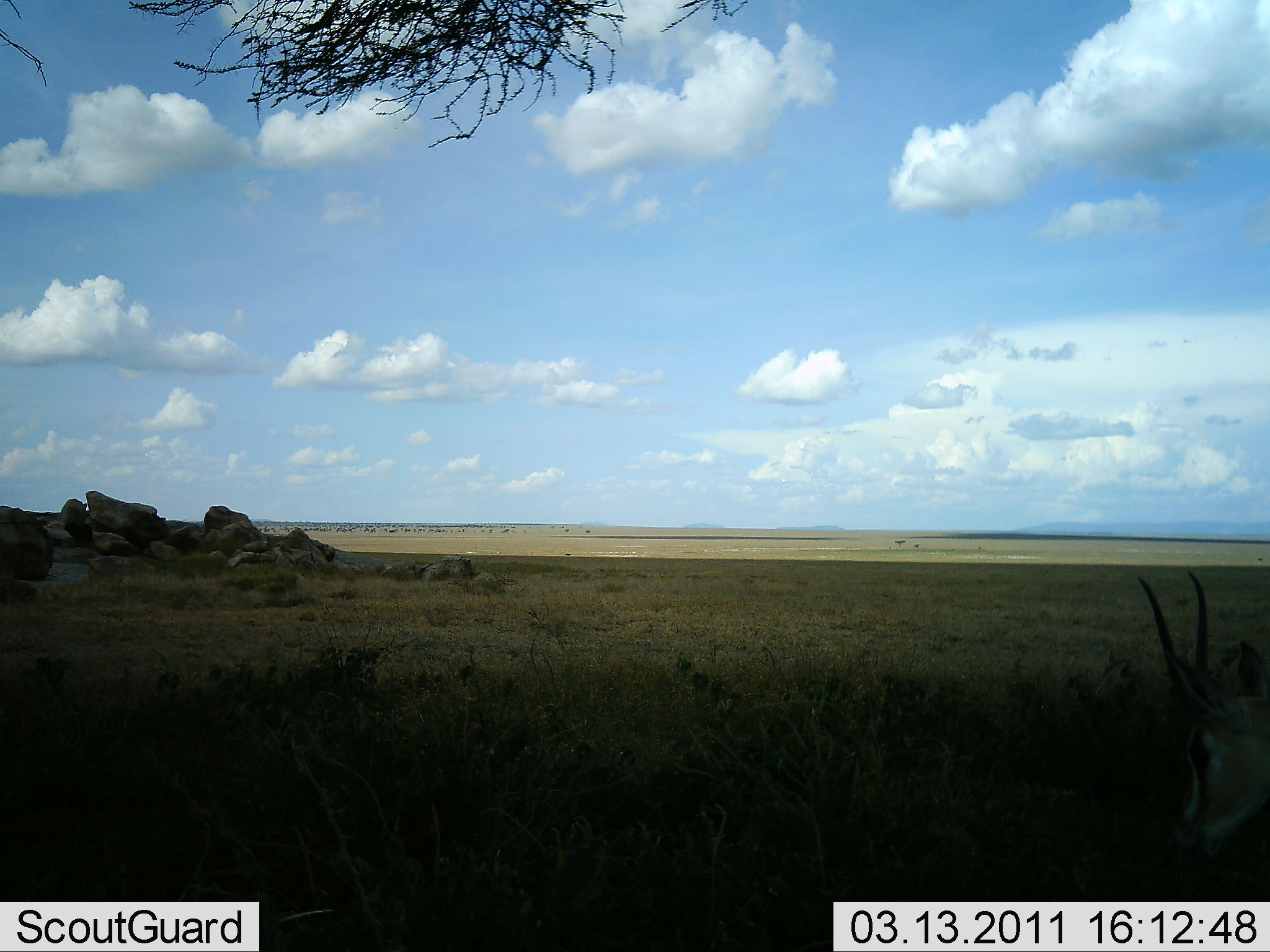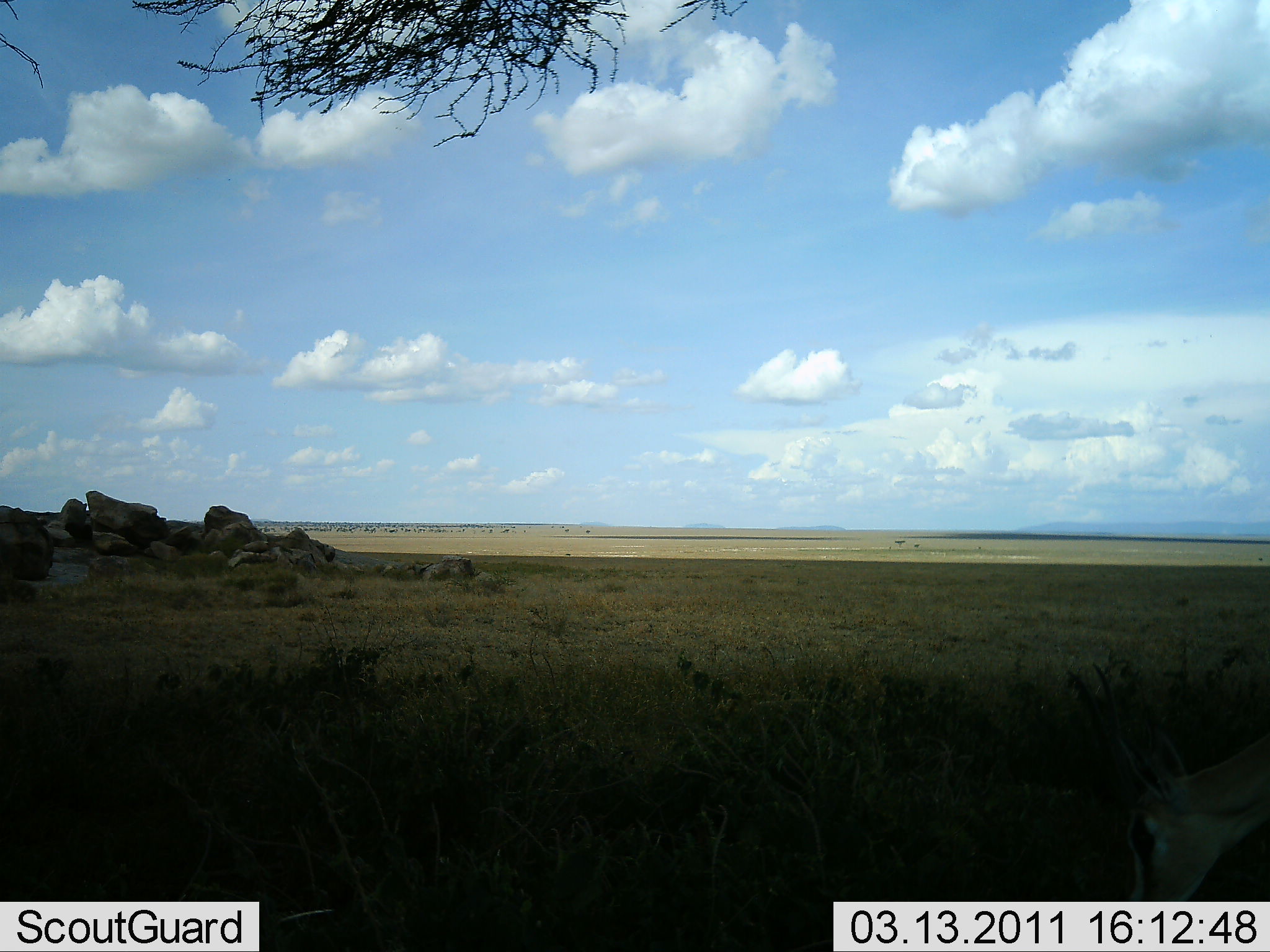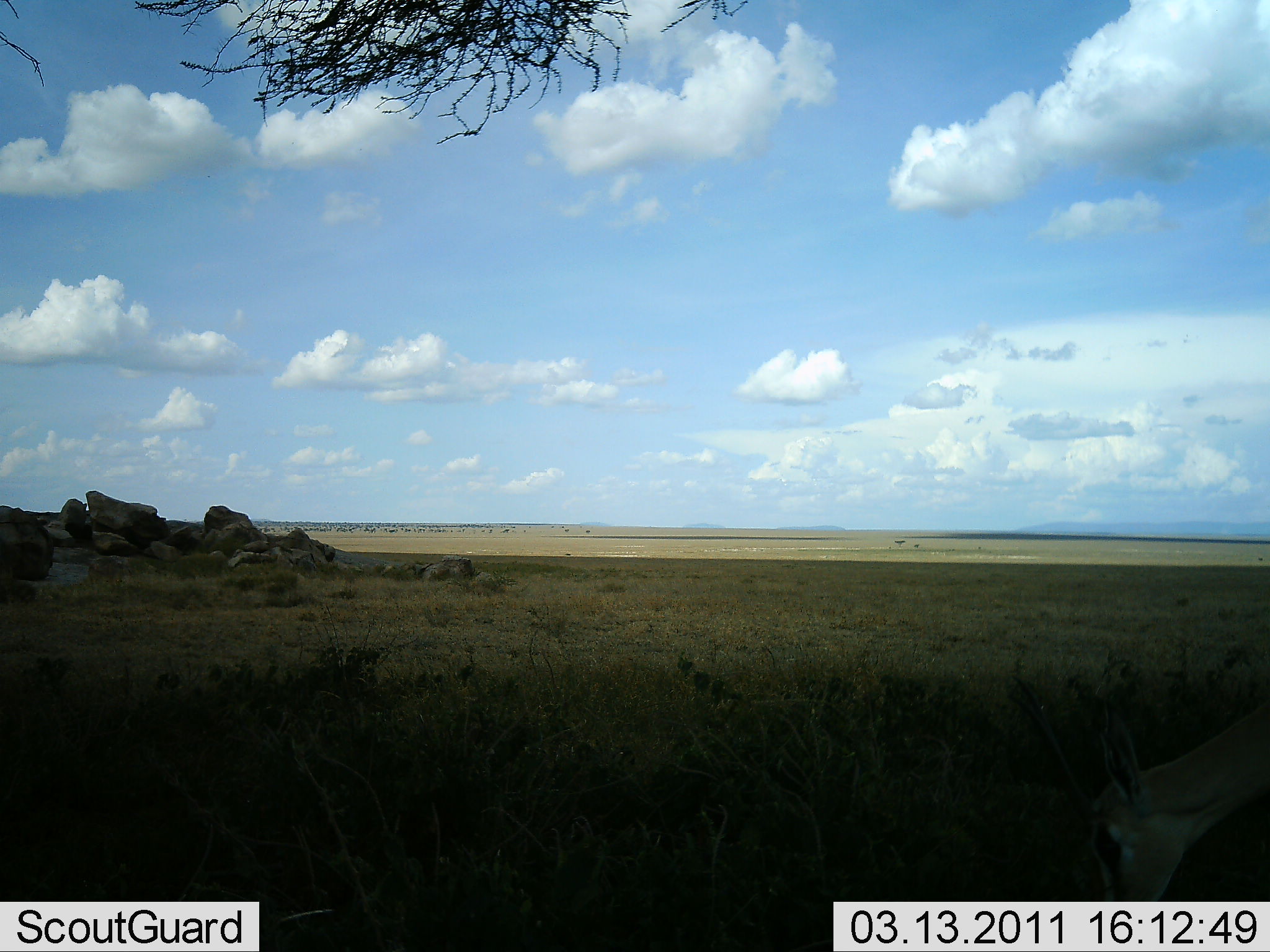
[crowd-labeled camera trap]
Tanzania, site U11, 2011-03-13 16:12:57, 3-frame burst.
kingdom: Animalia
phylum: Chordata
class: Mammalia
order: Artiodactyla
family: Bovidae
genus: Eudorcas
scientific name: Eudorcas thomsonii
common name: thomson's gazelle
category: gazellethomsons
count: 1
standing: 33%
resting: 0%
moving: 0%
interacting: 0%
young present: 0%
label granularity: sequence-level